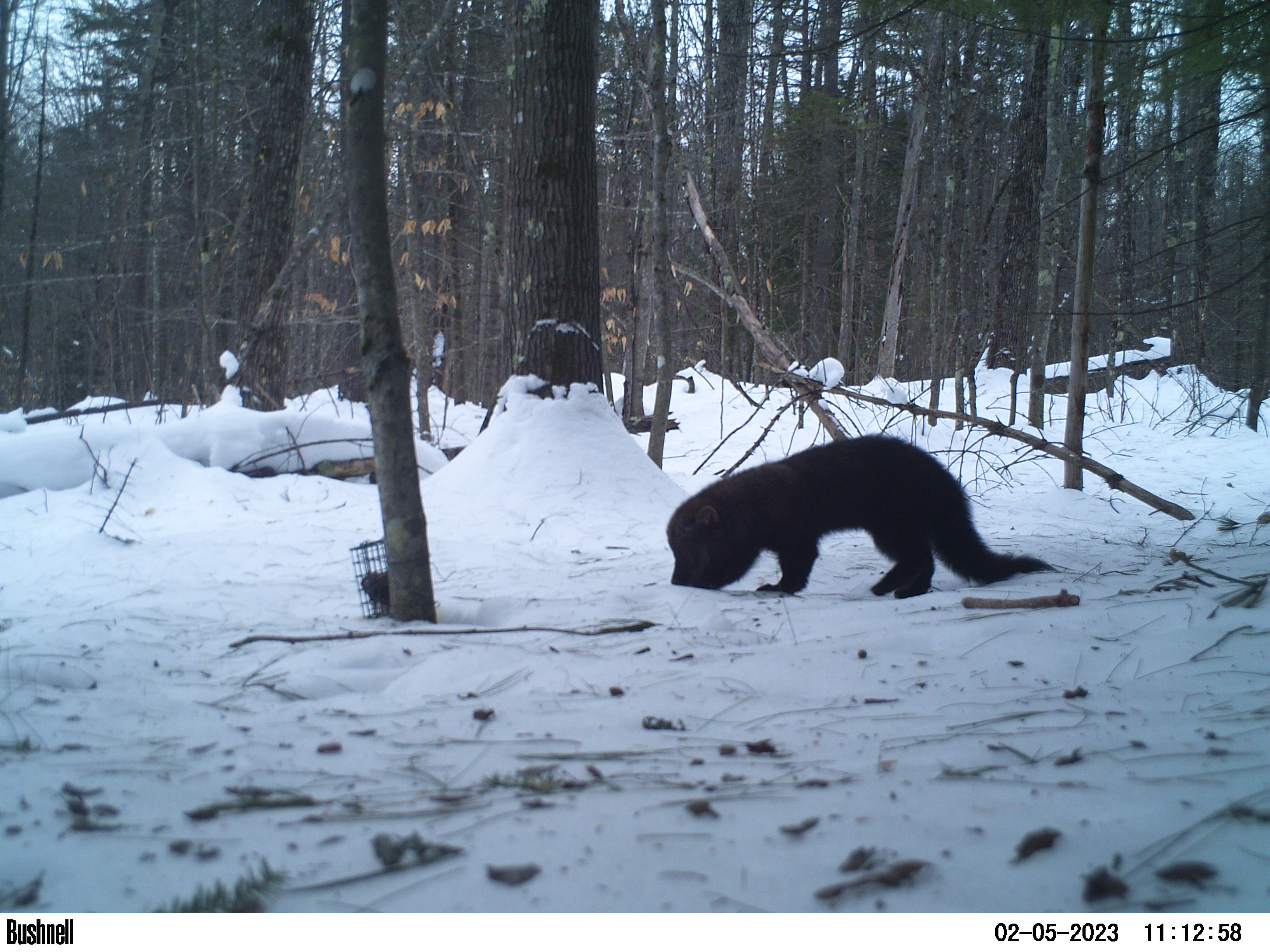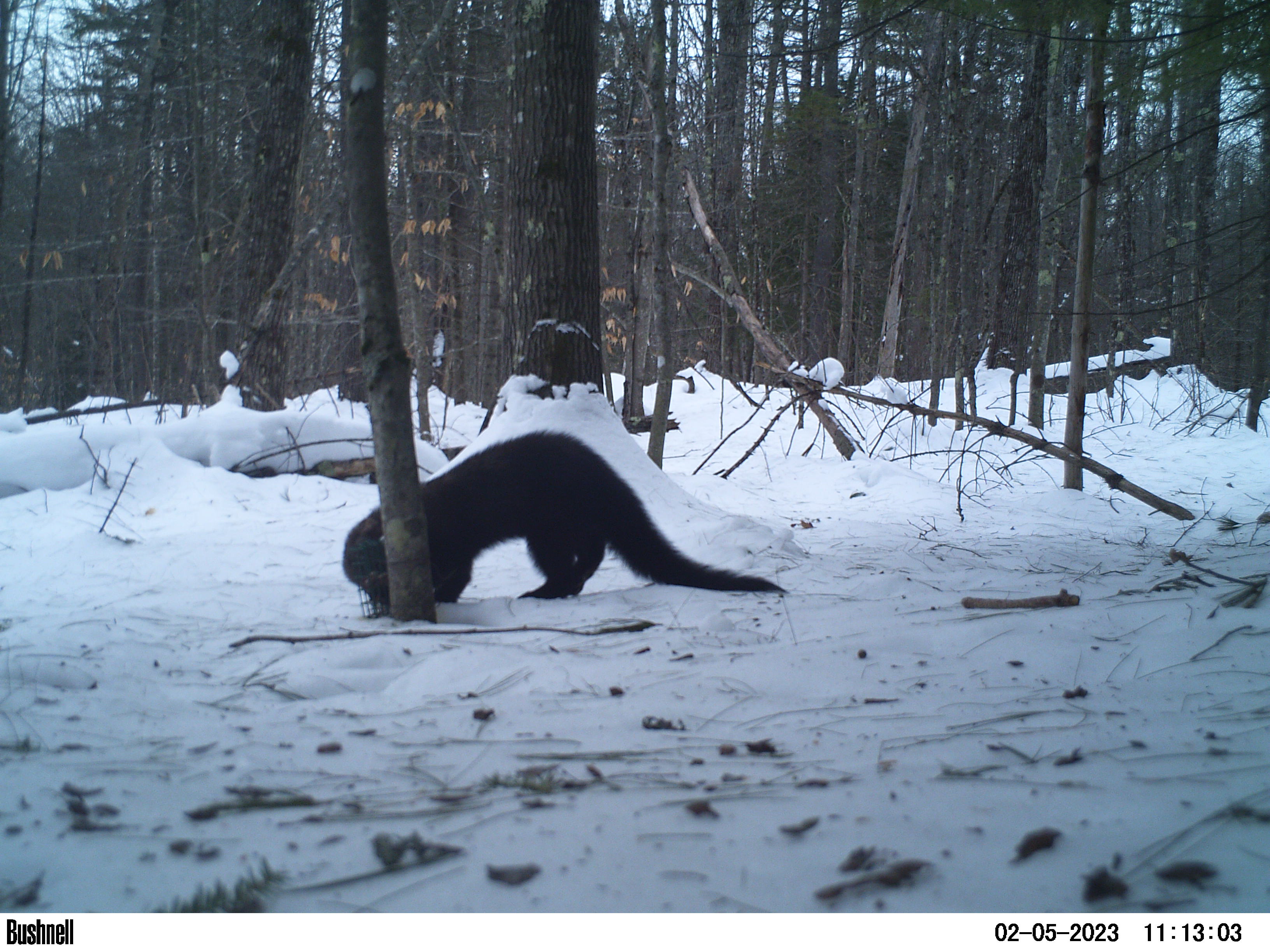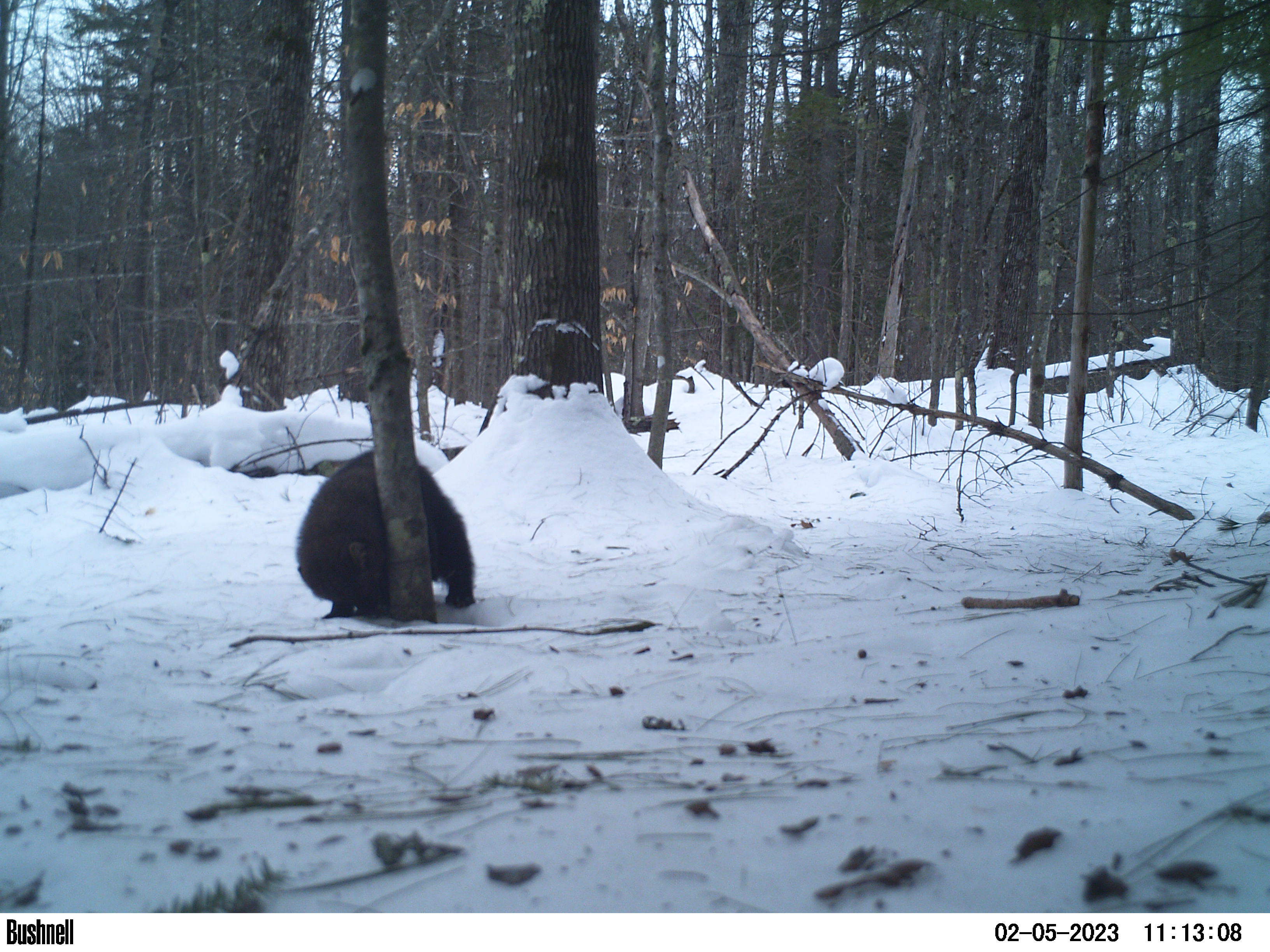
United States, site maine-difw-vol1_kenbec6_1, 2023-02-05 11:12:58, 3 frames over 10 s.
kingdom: Animalia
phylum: Chordata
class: Mammalia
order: Carnivora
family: Mustelidae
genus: Pekania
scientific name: Pekania pennanti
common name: fisher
Fisher (Pekania pennanti).